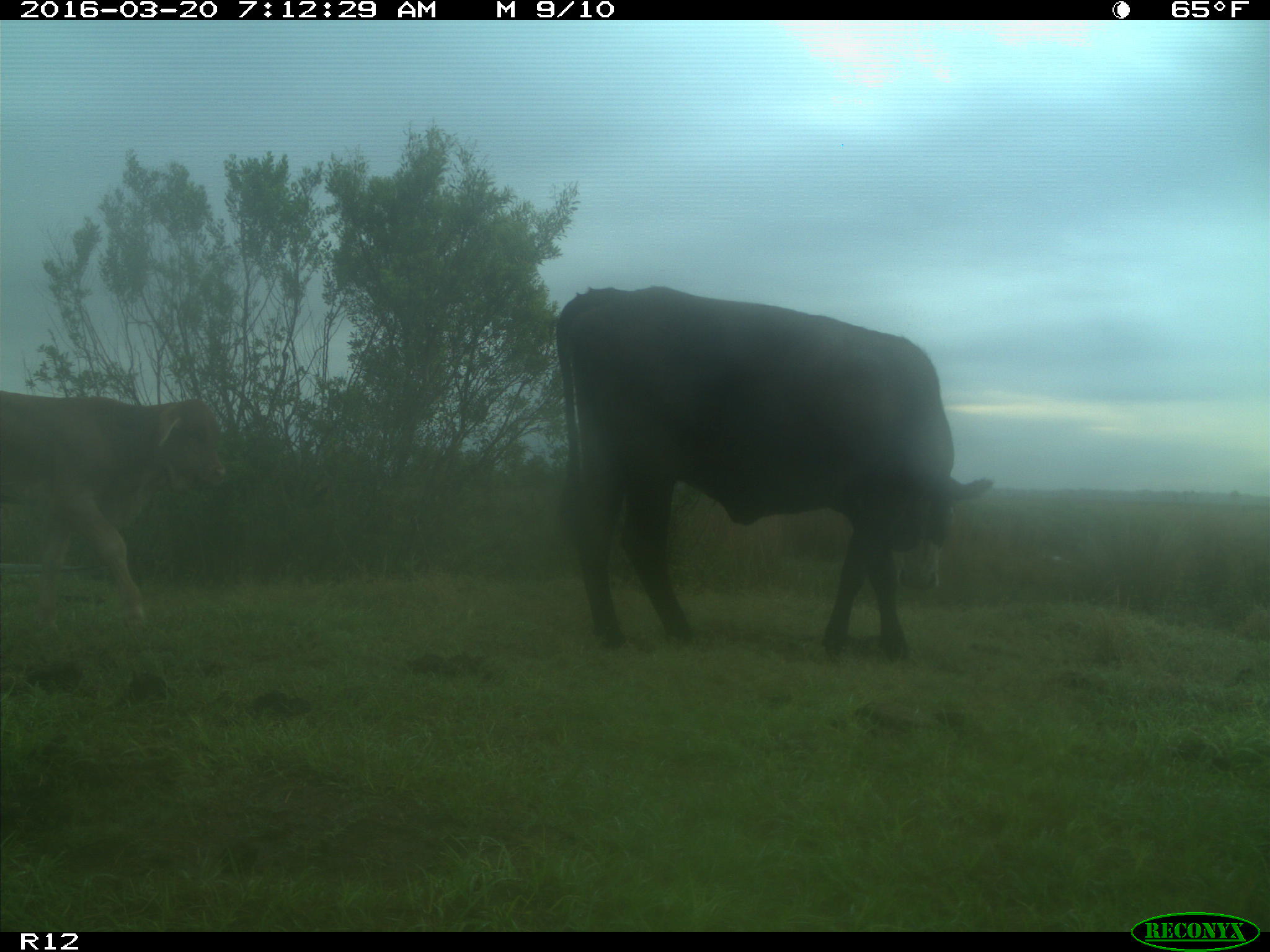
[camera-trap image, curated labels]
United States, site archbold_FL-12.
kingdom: Animalia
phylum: Chordata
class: Mammalia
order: Artiodactyla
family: Bovidae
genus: Bos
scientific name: Bos taurus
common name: domestic cow